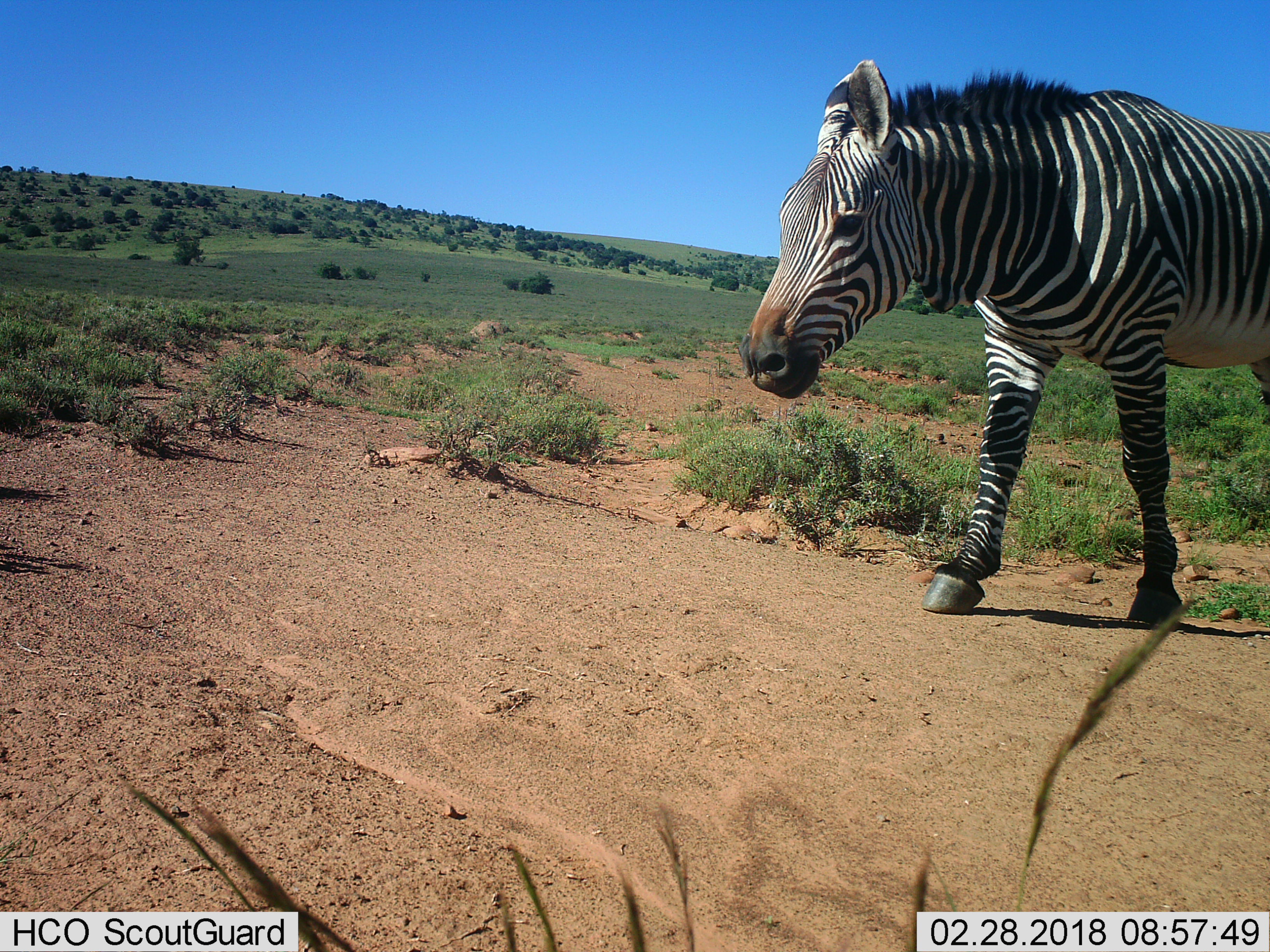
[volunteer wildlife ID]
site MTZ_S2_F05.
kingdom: Animalia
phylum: Chordata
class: Mammalia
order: Perissodactyla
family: Equidae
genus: Equus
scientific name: Equus zebra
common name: mountain zebra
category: zebramountain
Zebramountain (mountain zebra) (Equus zebra), count 1. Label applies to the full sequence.